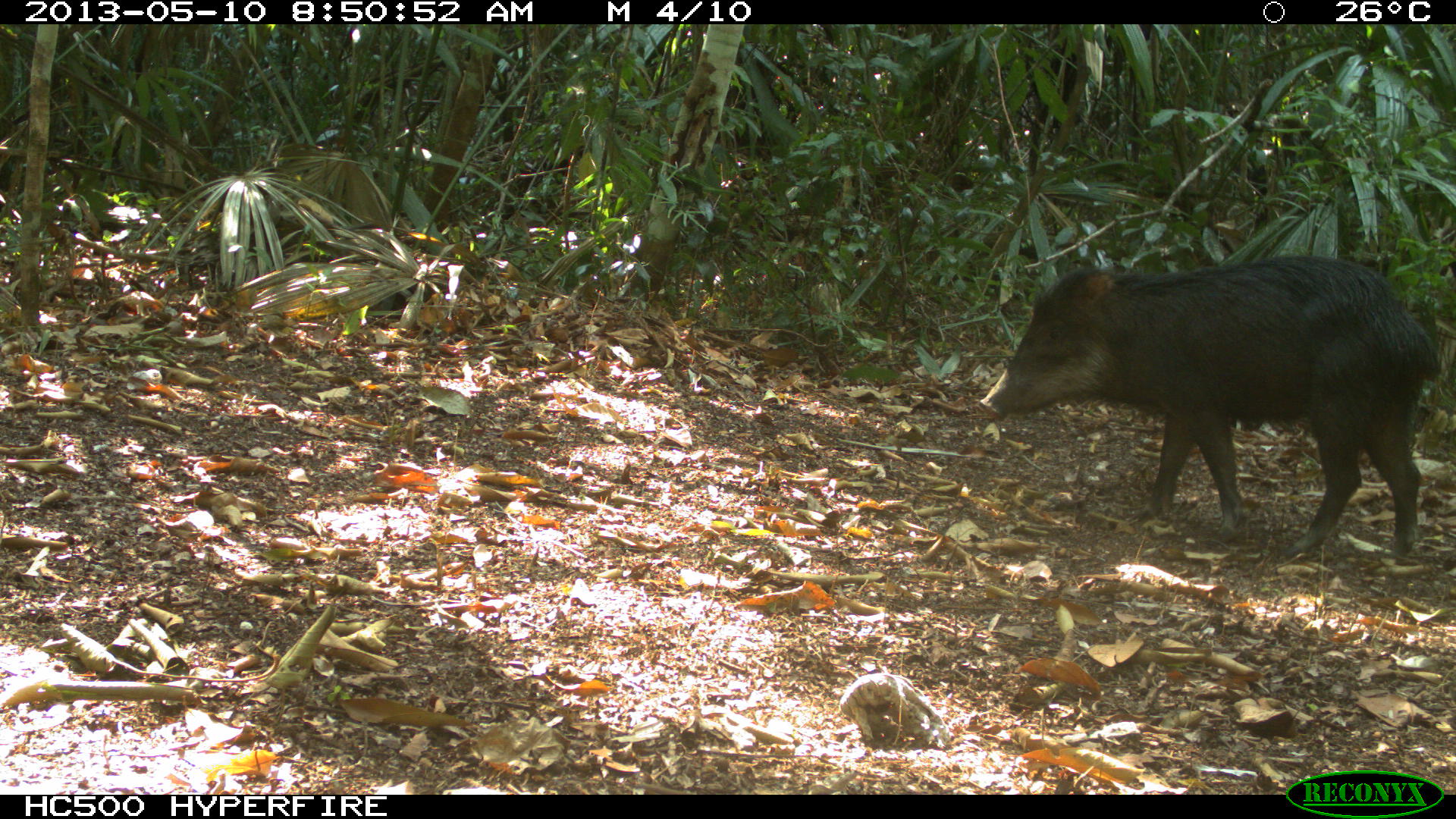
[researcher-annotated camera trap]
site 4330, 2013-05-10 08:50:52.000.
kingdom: Animalia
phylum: Chordata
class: Mammalia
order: Artiodactyla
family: Tayassuidae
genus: Tayassu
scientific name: Tayassu pecari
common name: white-lipped peccary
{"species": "Tayassu pecari (white-lipped peccary)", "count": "2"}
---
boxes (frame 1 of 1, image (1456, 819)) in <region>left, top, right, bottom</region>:
tayassu pecari: <region>975, 250, 1439, 555</region>